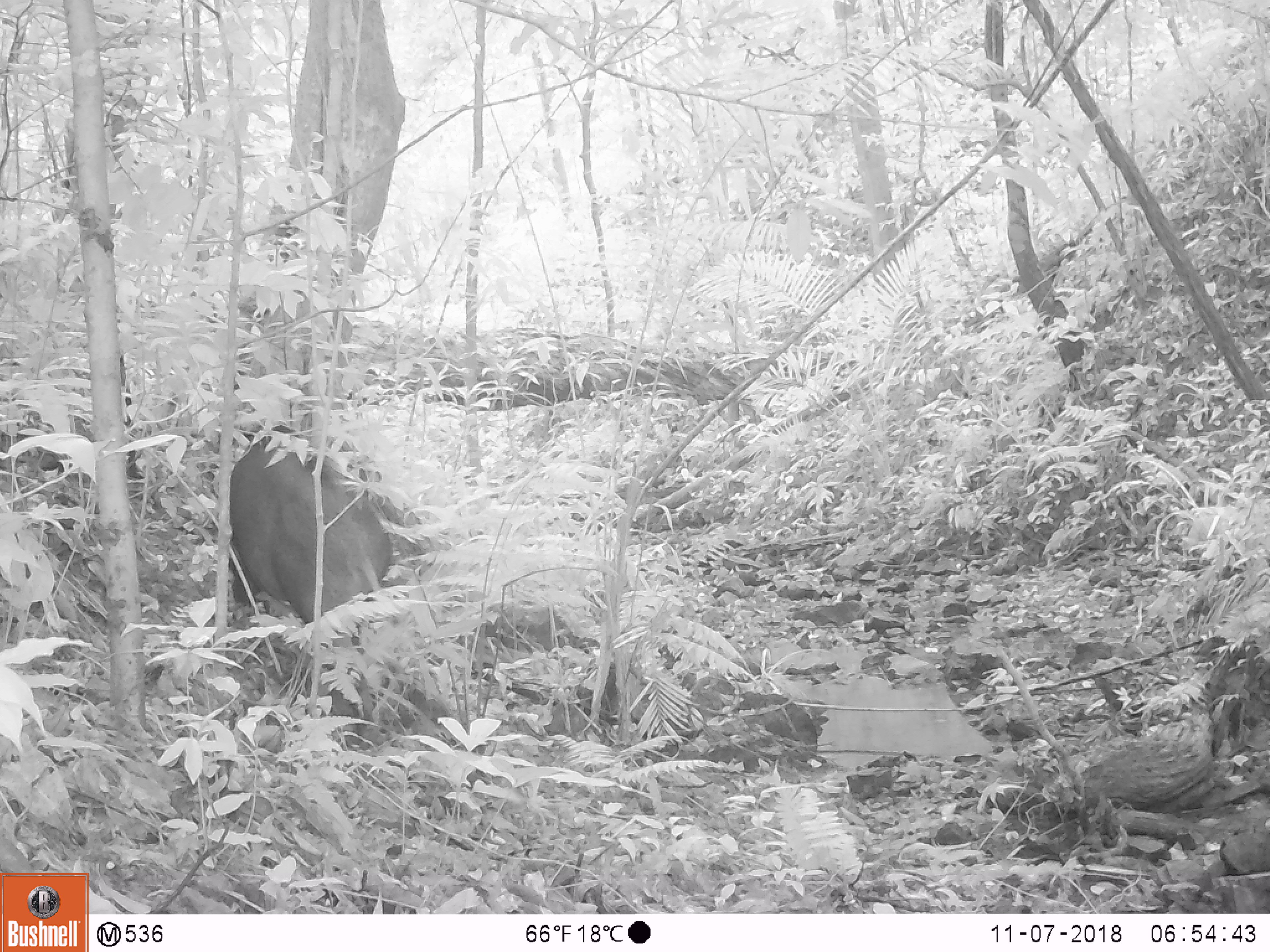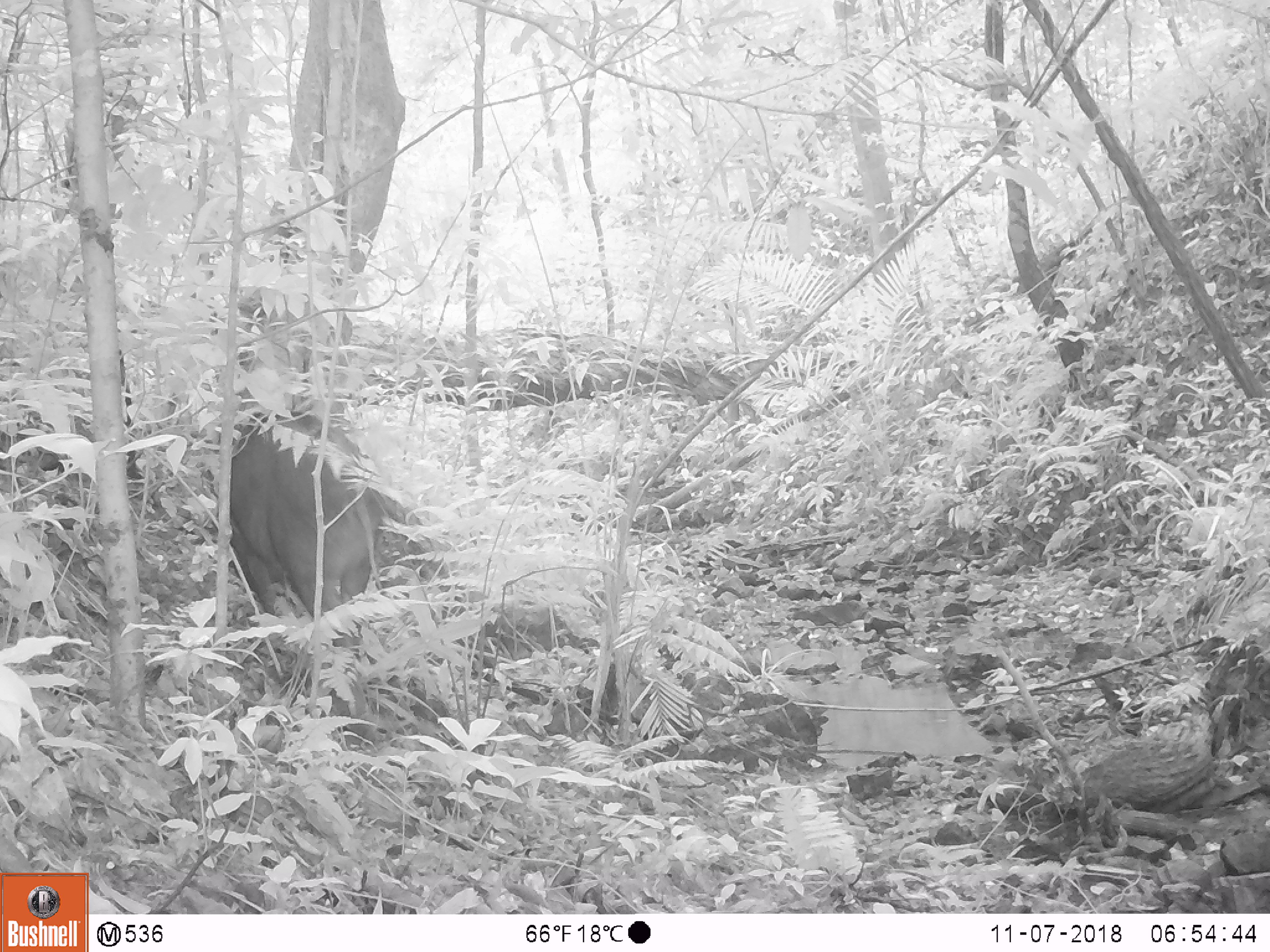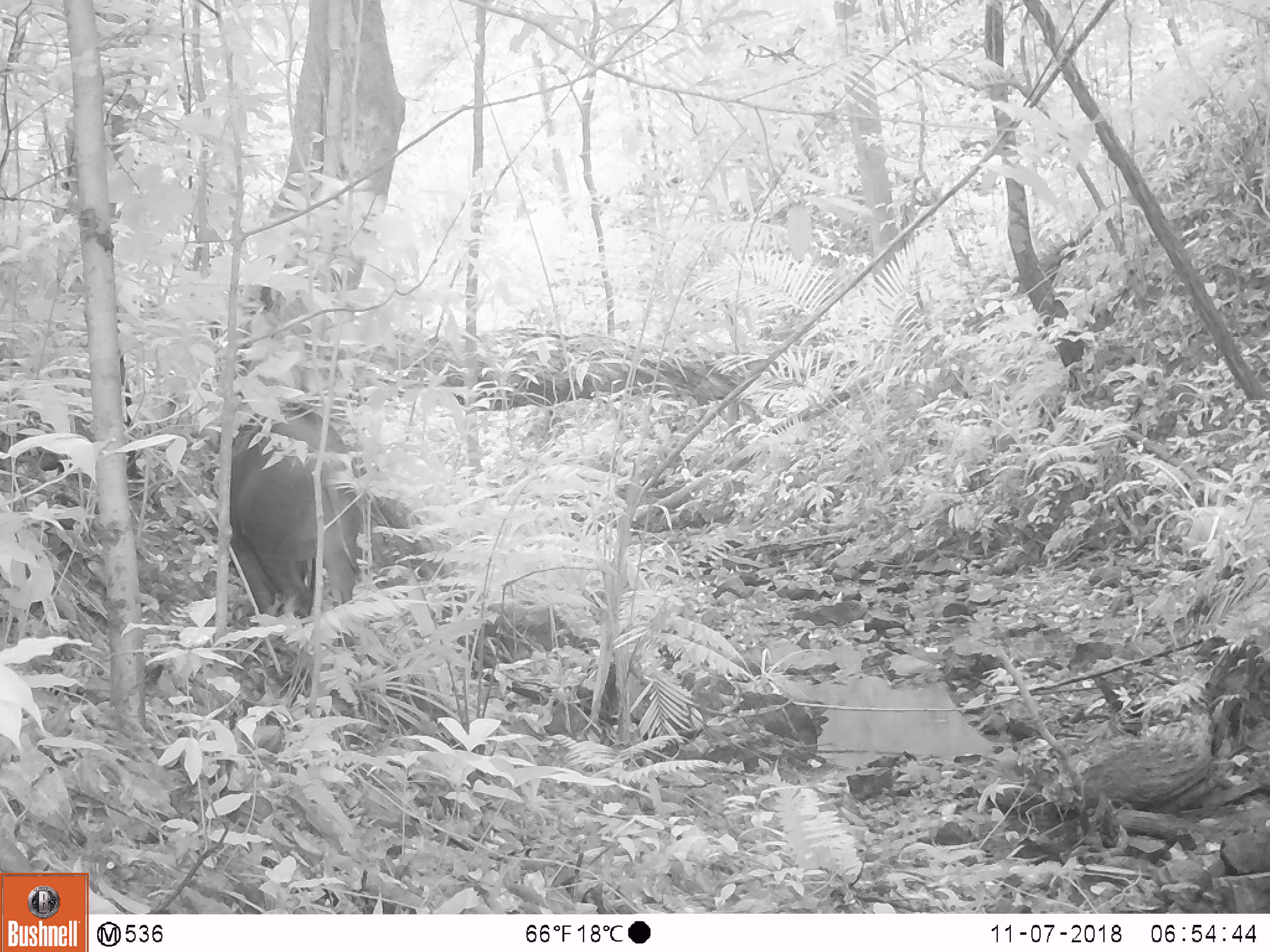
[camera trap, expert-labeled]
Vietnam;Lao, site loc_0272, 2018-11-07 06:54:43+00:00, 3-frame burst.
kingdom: Animalia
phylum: Chordata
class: Mammalia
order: Artiodactyla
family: Suidae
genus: Sus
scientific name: Sus scrofa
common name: eurasian wild pig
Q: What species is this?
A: Eurasian wild pig (Sus scrofa).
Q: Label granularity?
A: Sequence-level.